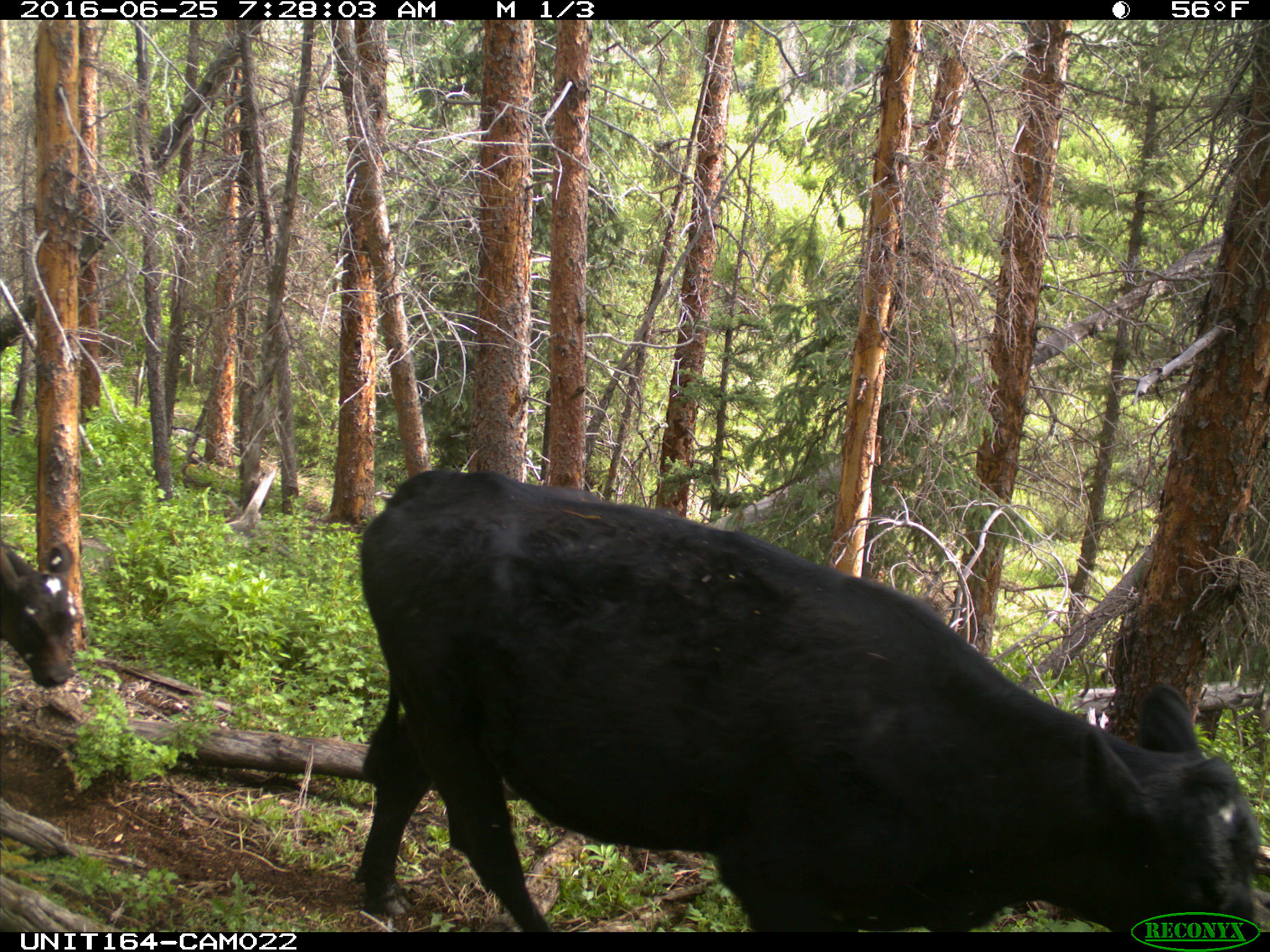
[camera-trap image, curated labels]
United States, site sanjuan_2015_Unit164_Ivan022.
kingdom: Animalia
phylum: Chordata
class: Mammalia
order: Artiodactyla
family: Bovidae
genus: Bos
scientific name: Bos taurus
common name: domestic cow